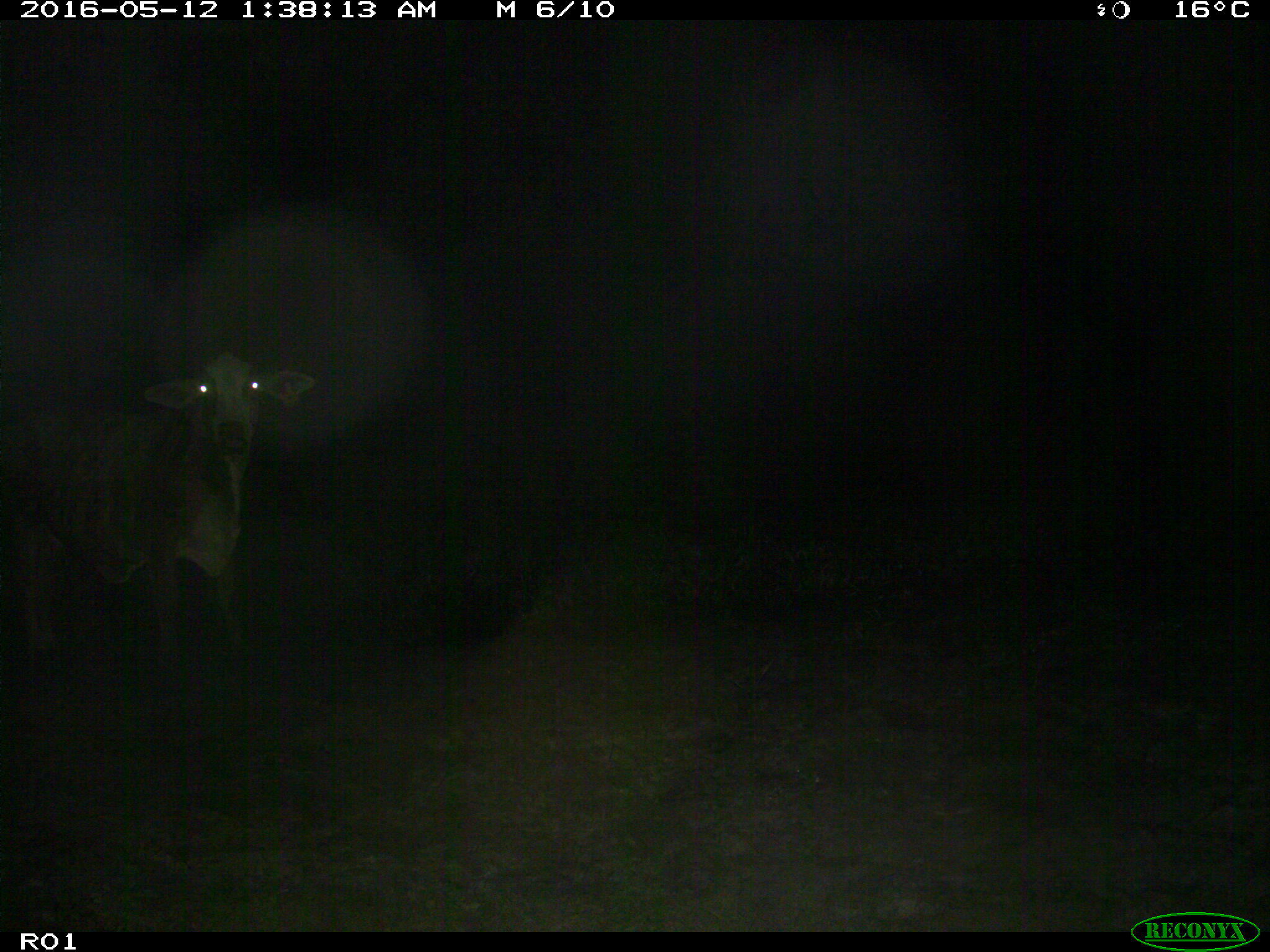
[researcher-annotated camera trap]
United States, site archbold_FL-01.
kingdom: Animalia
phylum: Chordata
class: Mammalia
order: Artiodactyla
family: Bovidae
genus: Bos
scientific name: Bos taurus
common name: domestic cow